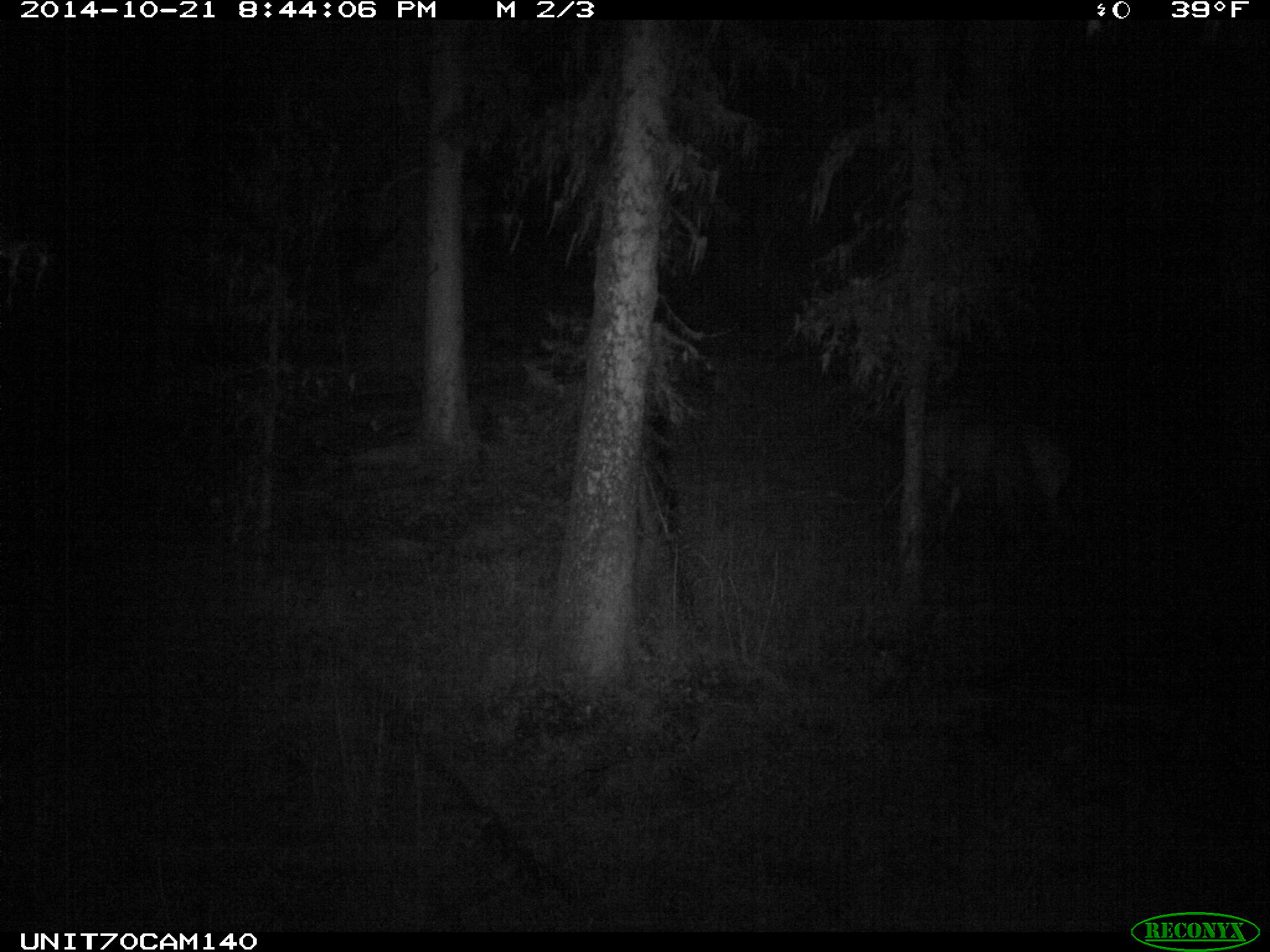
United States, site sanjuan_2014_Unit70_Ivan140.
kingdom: Animalia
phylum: Chordata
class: Mammalia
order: Artiodactyla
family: Cervidae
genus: Cervus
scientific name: Cervus elaphus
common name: red deer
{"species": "Cervus elaphus (red deer)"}